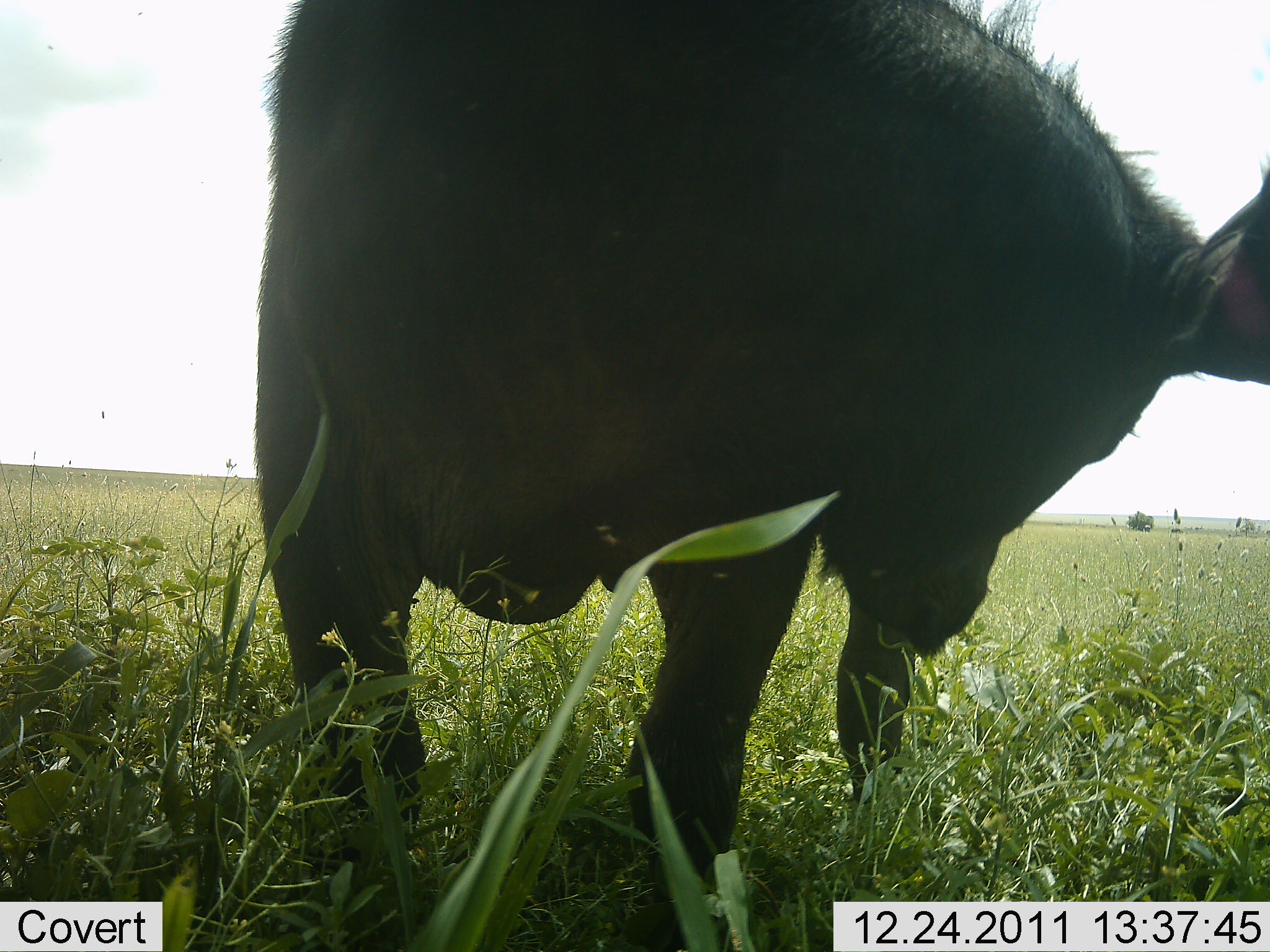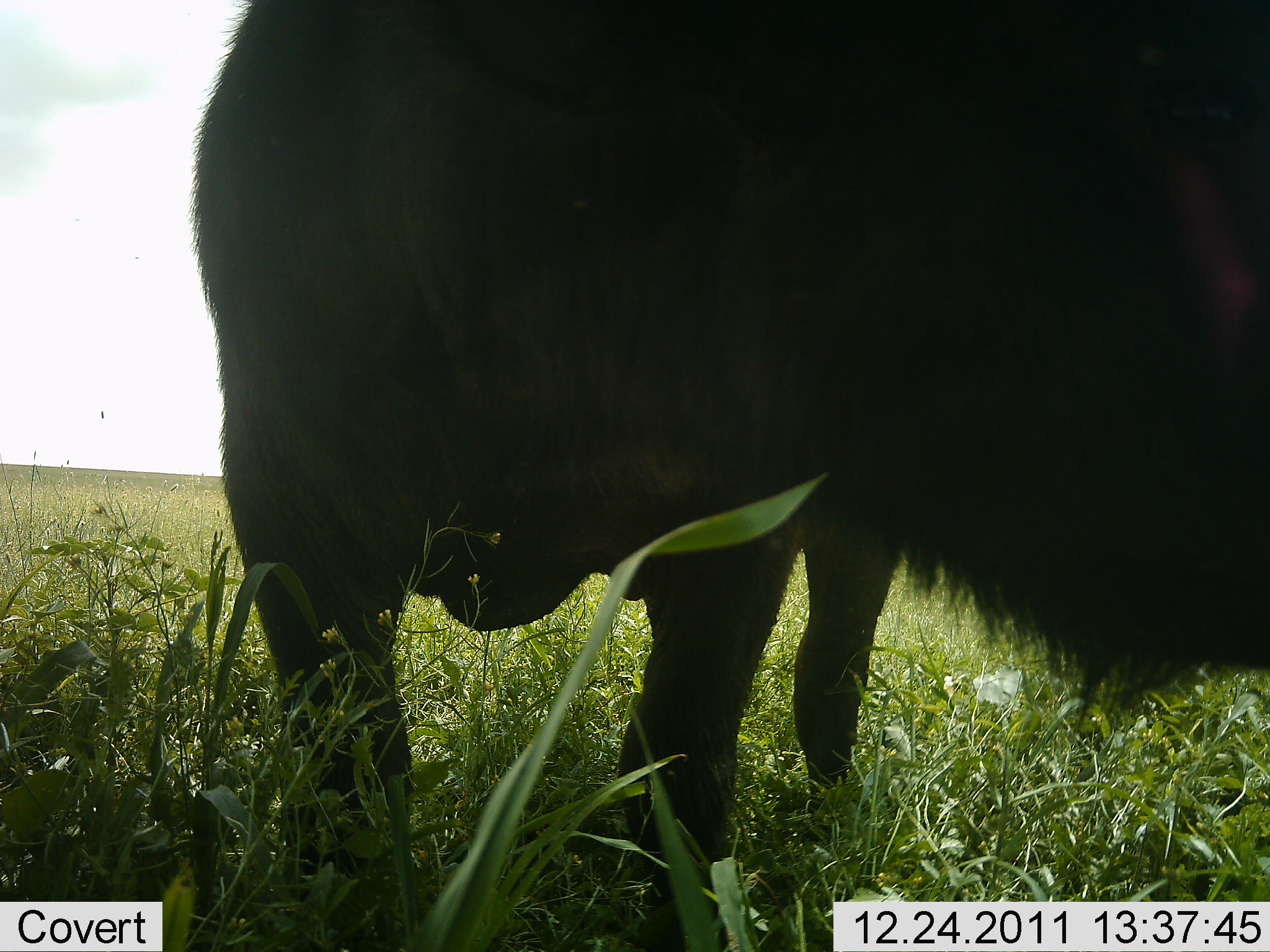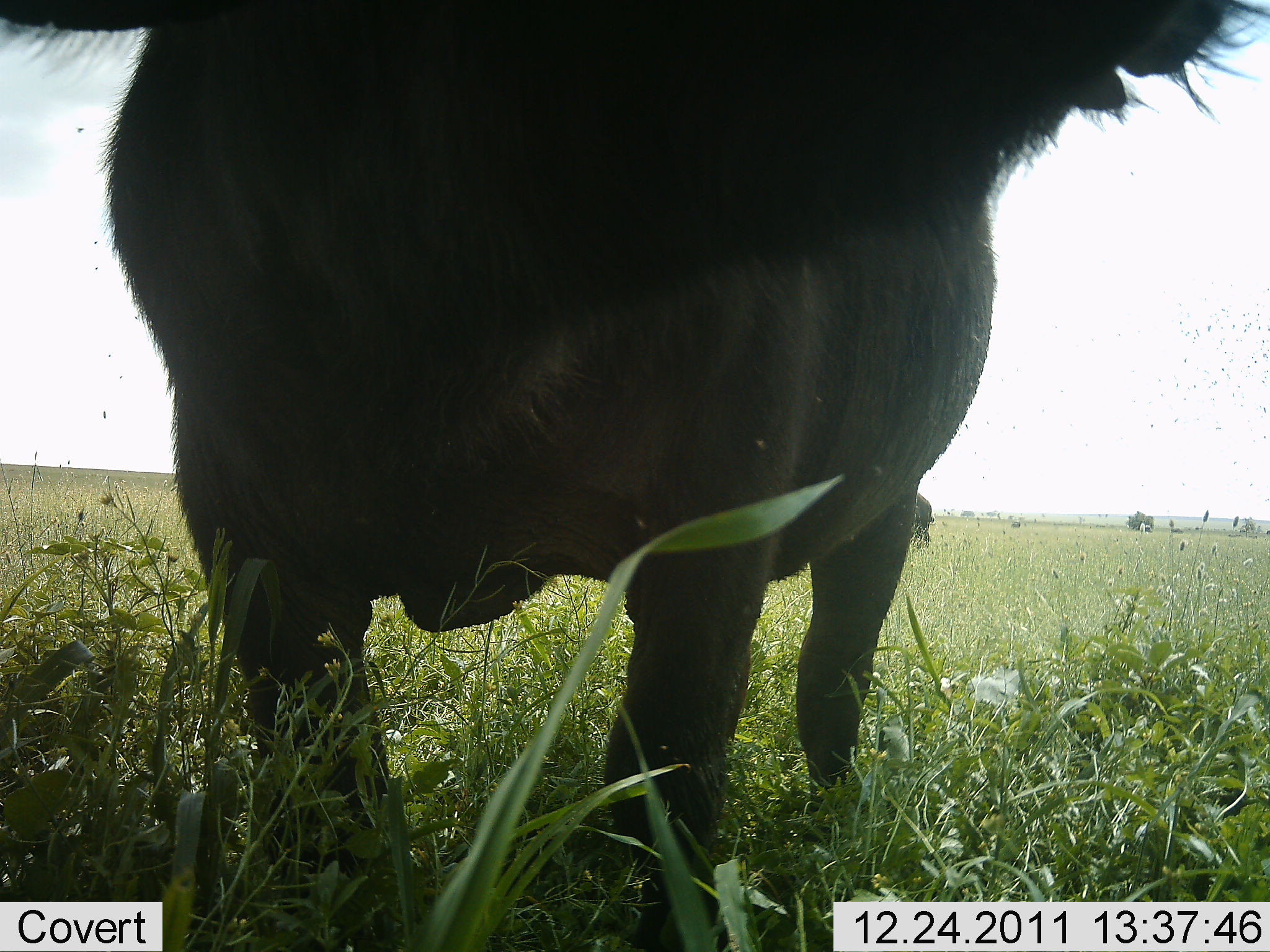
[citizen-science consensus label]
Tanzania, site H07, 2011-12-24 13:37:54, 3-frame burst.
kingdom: Animalia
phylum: Chordata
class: Mammalia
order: Artiodactyla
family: Bovidae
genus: Syncerus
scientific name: Syncerus caffer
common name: cape buffalo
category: buffalo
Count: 1.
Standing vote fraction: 79%.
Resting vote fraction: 0%.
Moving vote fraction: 21%.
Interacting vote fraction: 0%.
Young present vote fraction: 0%.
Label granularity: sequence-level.